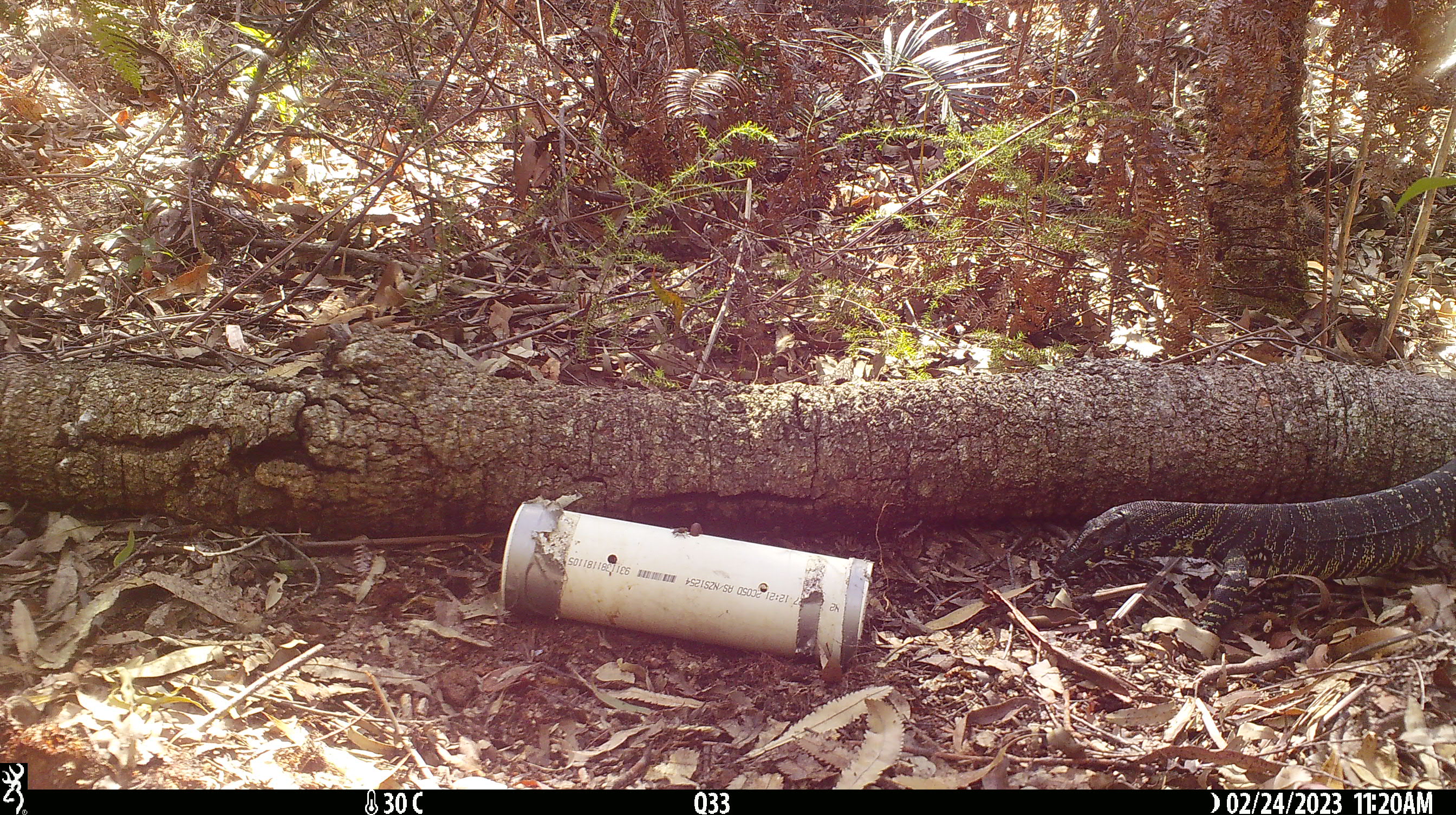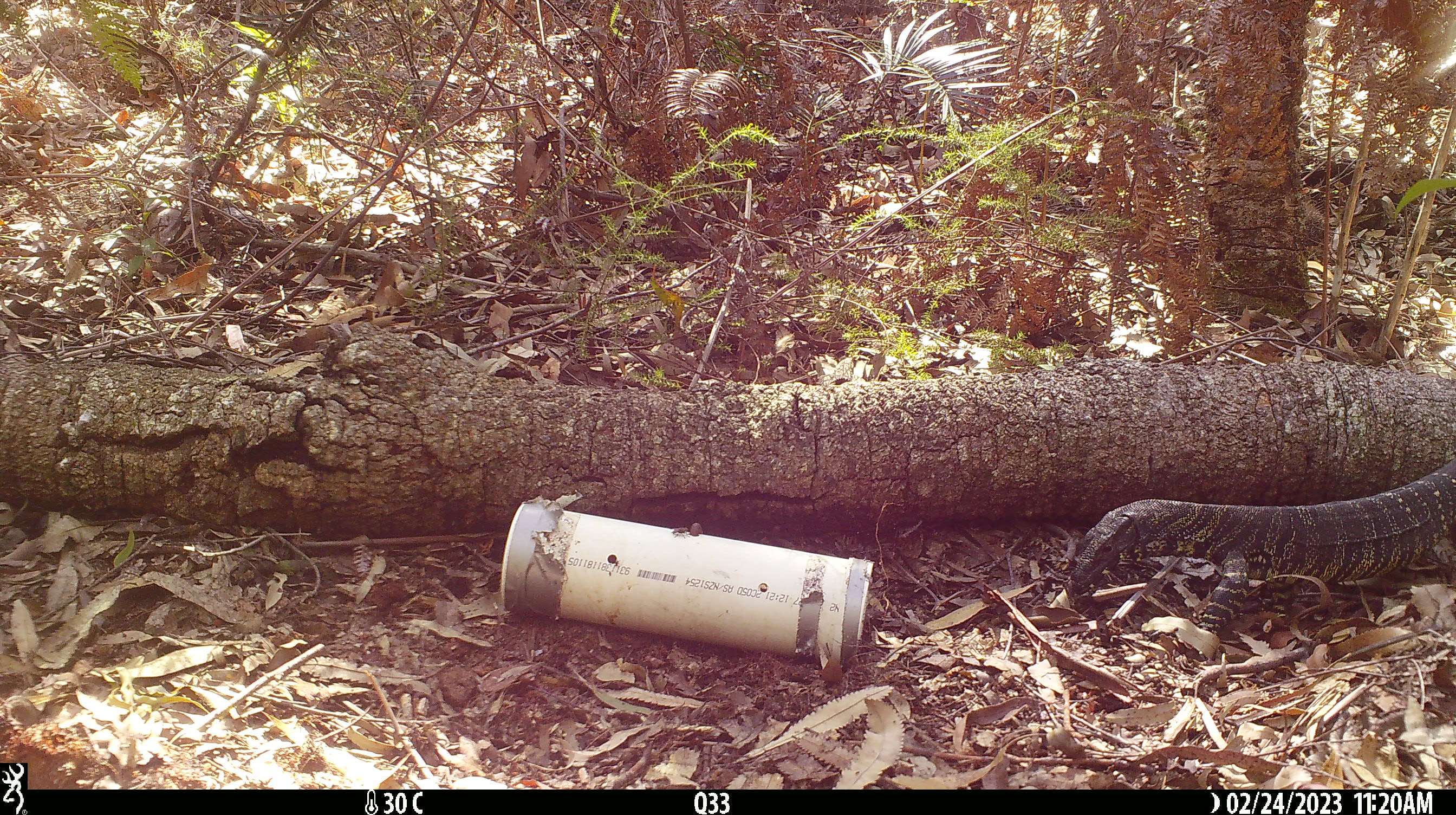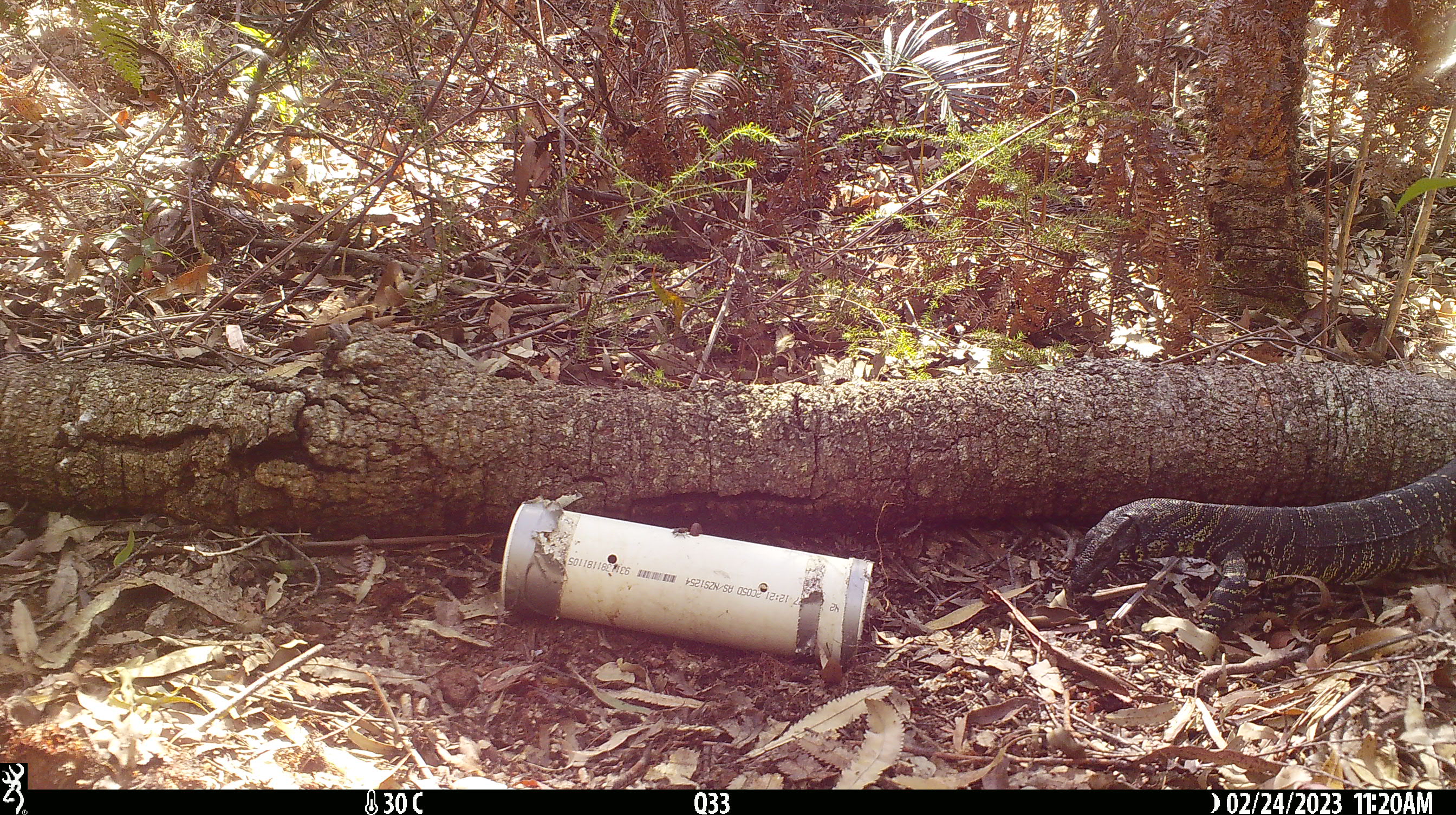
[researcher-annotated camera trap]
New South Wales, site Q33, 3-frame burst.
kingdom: Animalia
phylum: Chordata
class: Reptilia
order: Squamata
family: Varanidae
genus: Varanus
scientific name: Varanus varius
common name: lace monitor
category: goanna